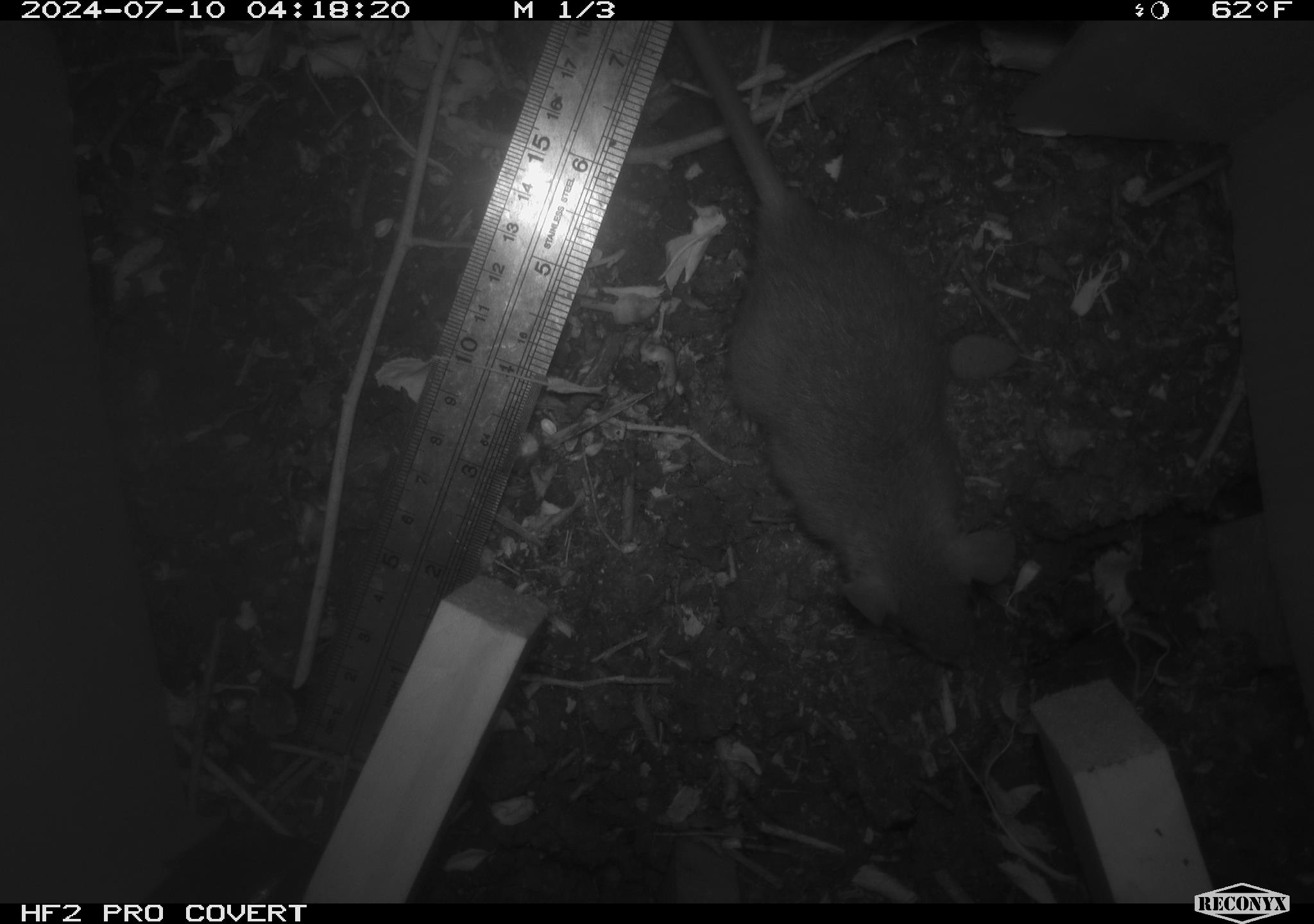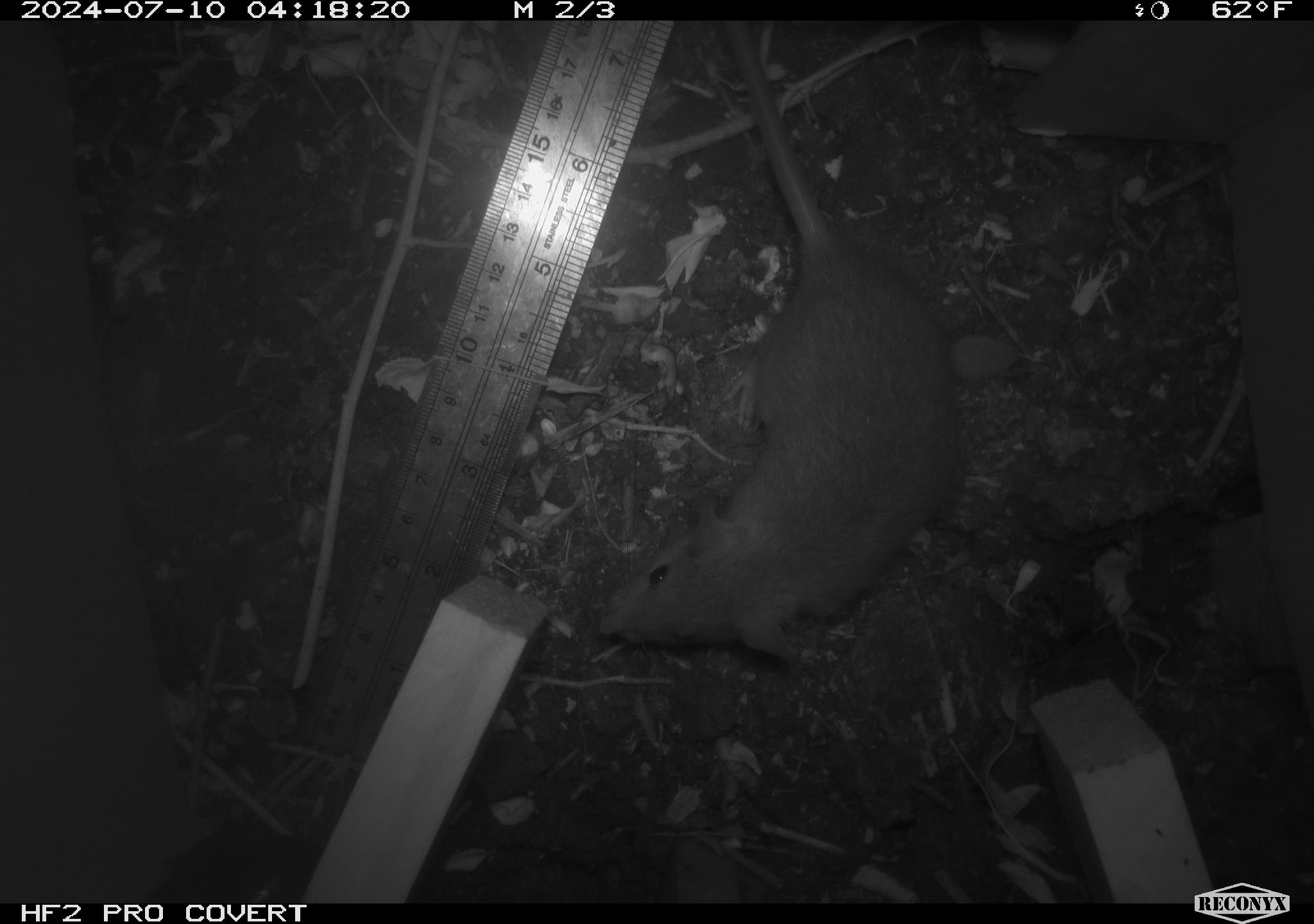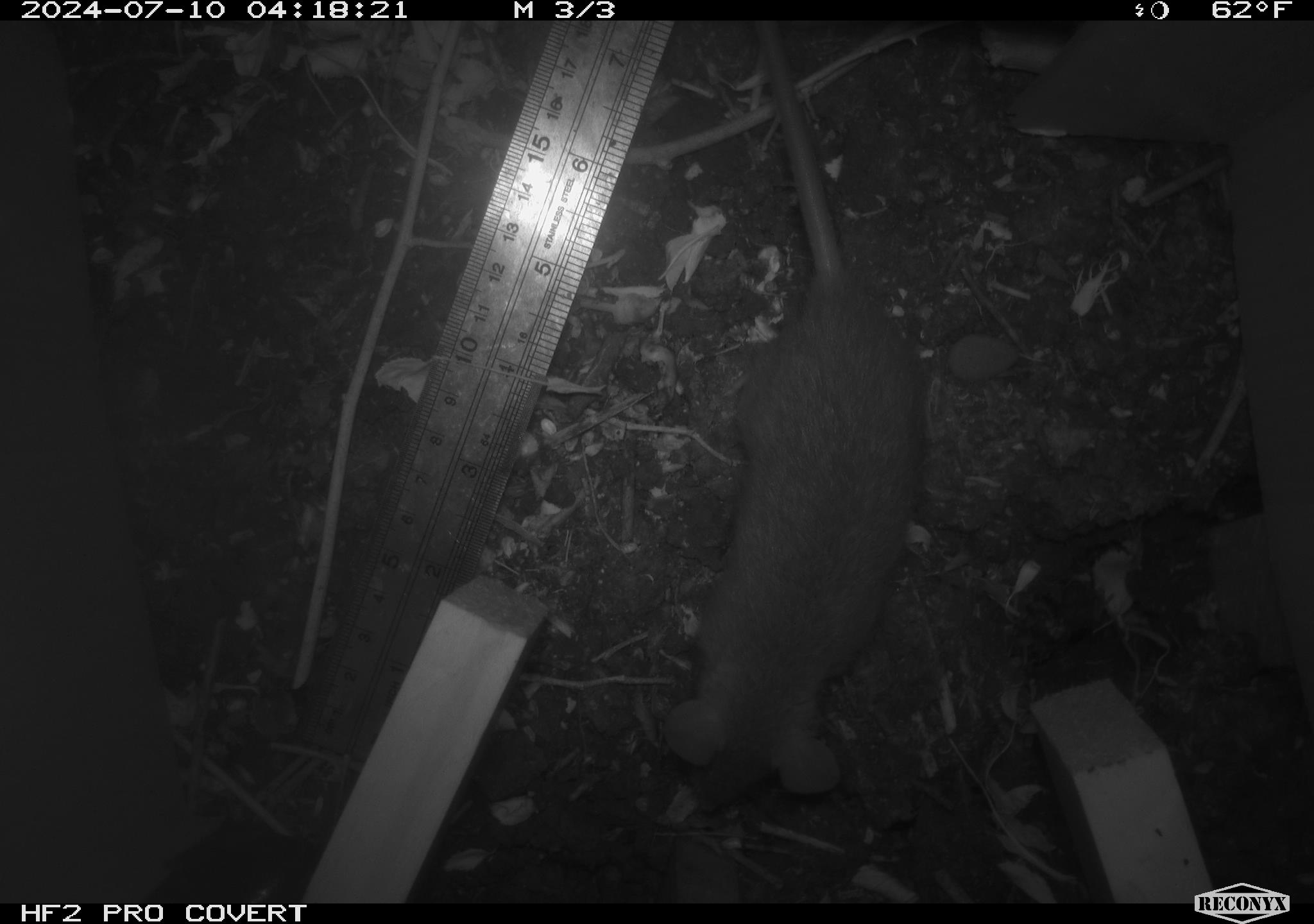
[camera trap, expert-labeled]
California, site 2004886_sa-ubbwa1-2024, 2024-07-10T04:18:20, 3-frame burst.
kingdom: Animalia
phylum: Chordata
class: Mammalia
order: Rodentia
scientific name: Rodentia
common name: mouse species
Mouse species (Rodentia).